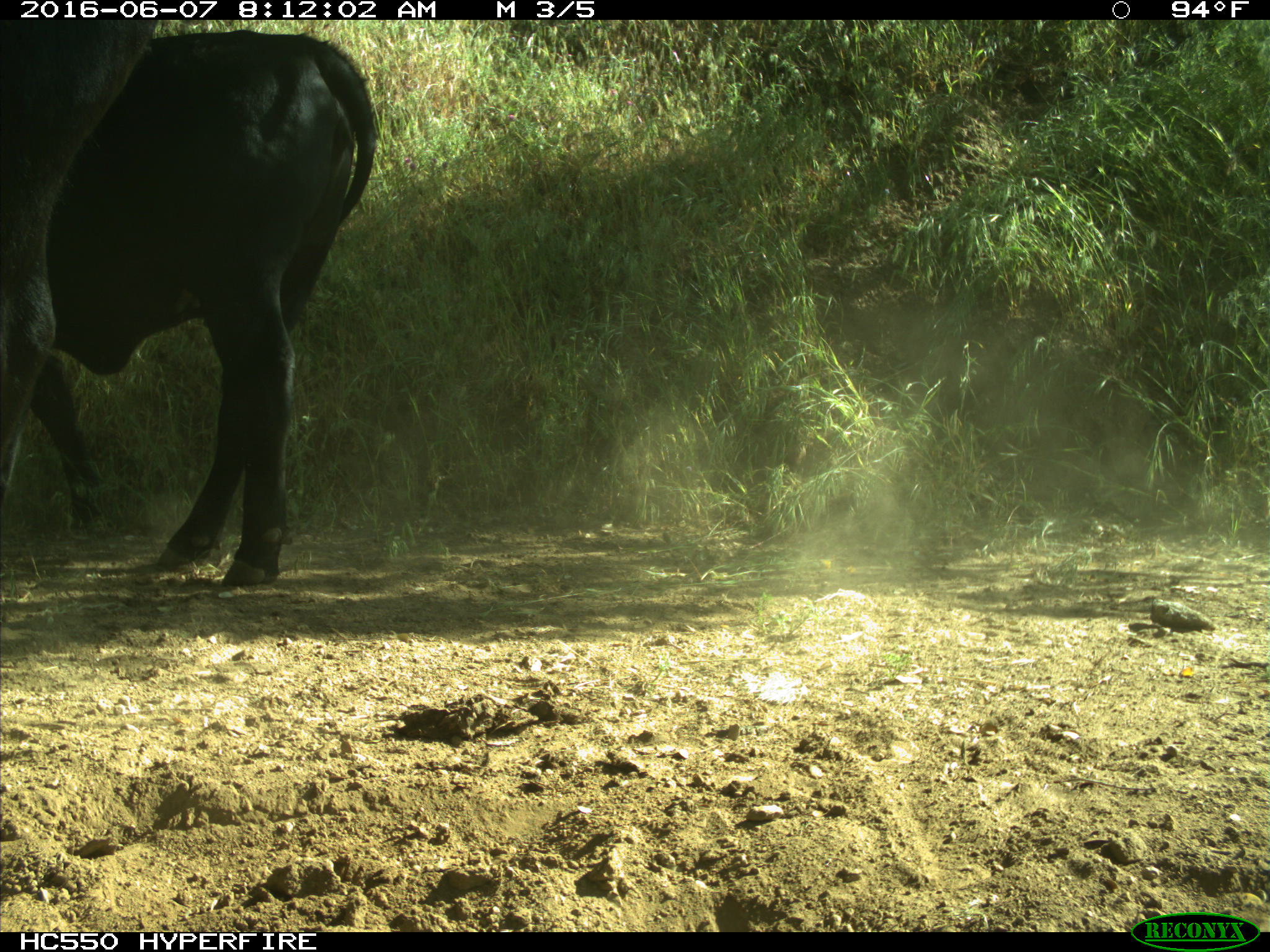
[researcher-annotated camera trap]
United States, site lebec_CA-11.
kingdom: Animalia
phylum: Chordata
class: Mammalia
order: Artiodactyla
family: Bovidae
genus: Bos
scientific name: Bos taurus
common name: domestic cow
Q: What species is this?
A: Bos taurus (domestic cow).